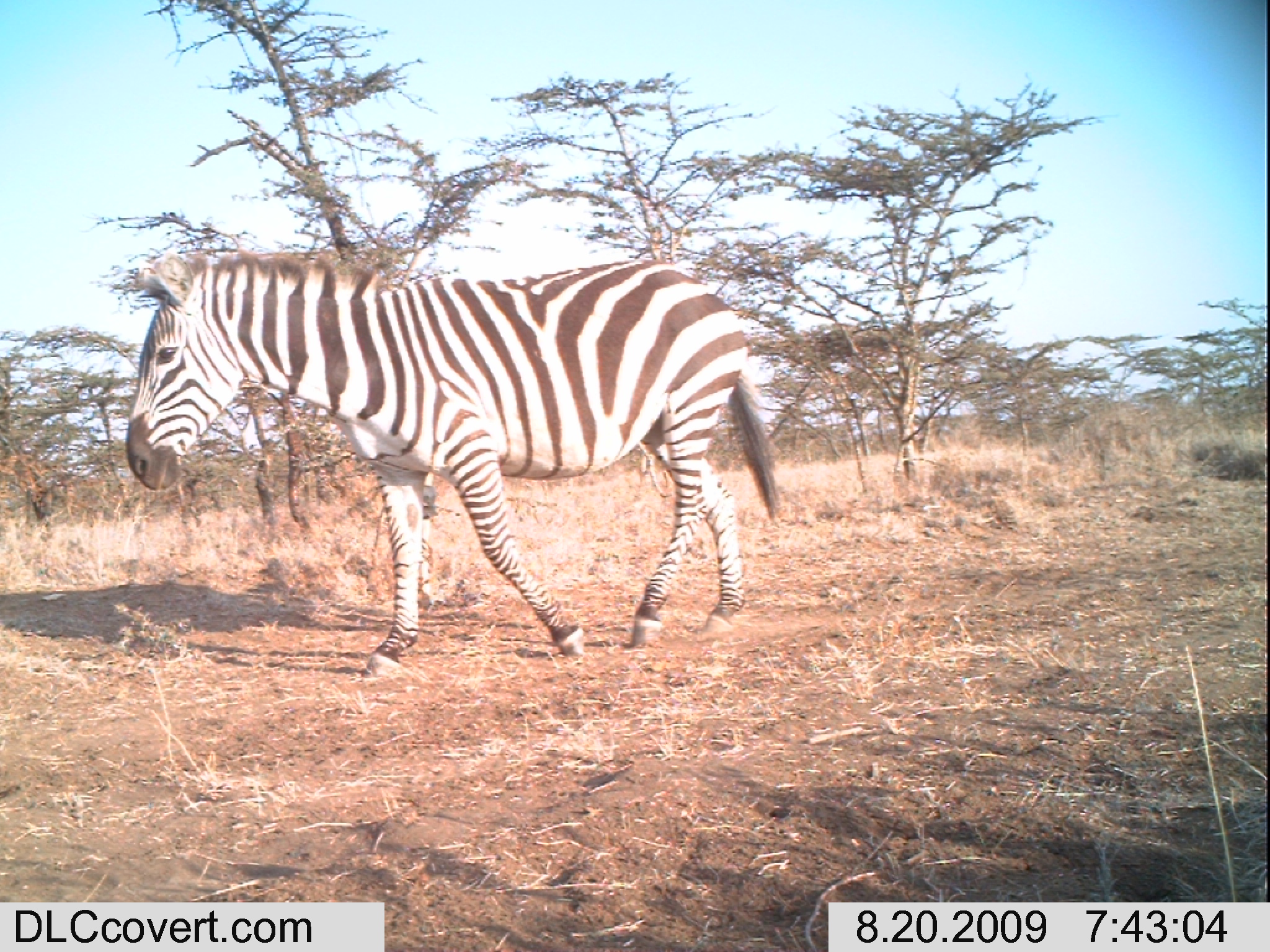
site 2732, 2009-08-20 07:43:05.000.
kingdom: Animalia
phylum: Chordata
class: Mammalia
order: Perissodactyla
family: Equidae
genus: Equus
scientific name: Equus quagga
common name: plains zebra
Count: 1.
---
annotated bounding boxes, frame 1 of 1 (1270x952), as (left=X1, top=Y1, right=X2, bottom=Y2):
equus quagga: (left=121, top=245, right=778, bottom=678)